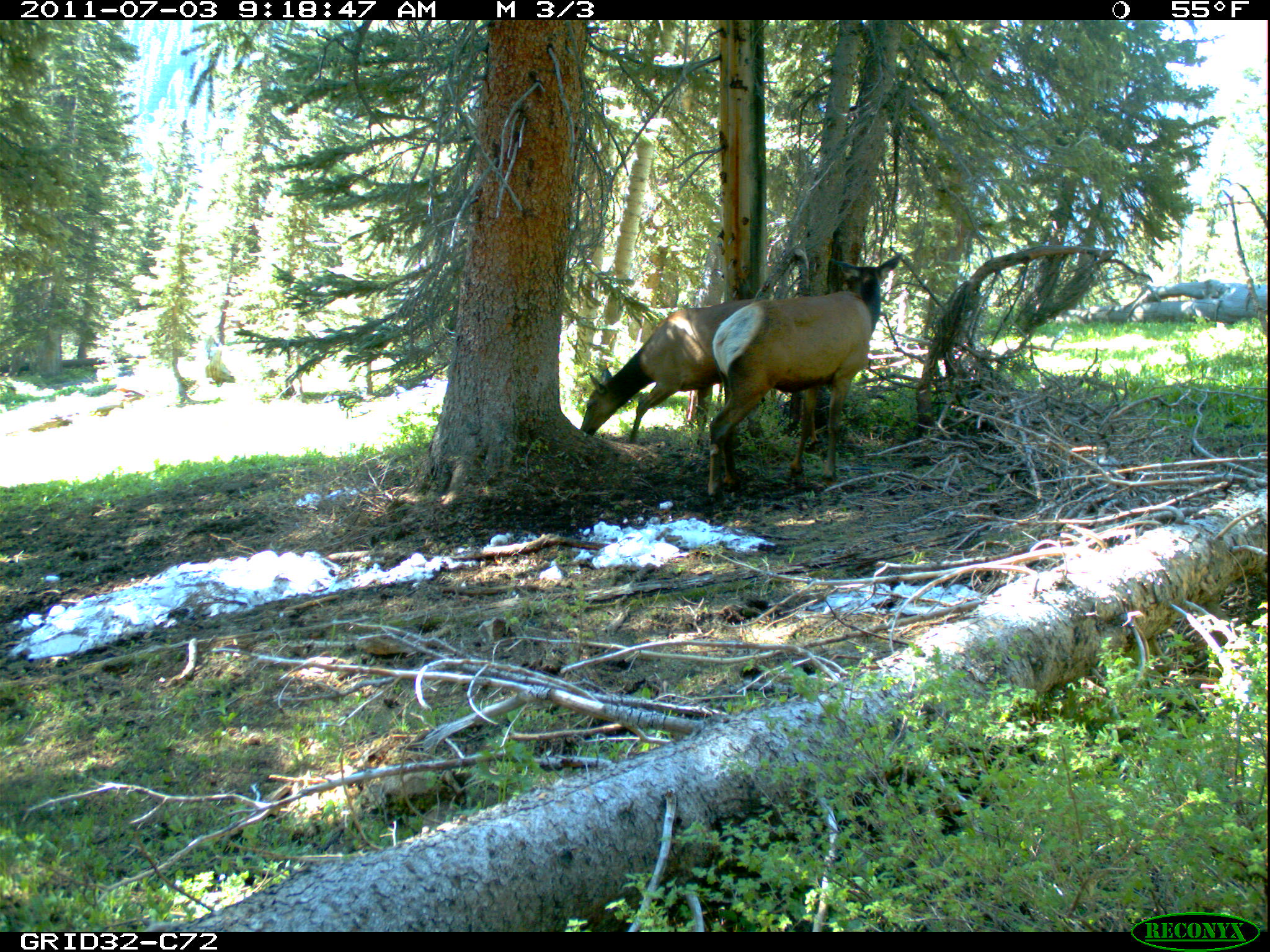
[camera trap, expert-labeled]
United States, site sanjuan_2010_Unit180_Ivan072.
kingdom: Animalia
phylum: Chordata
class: Mammalia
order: Artiodactyla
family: Cervidae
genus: Cervus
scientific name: Cervus elaphus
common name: red deer